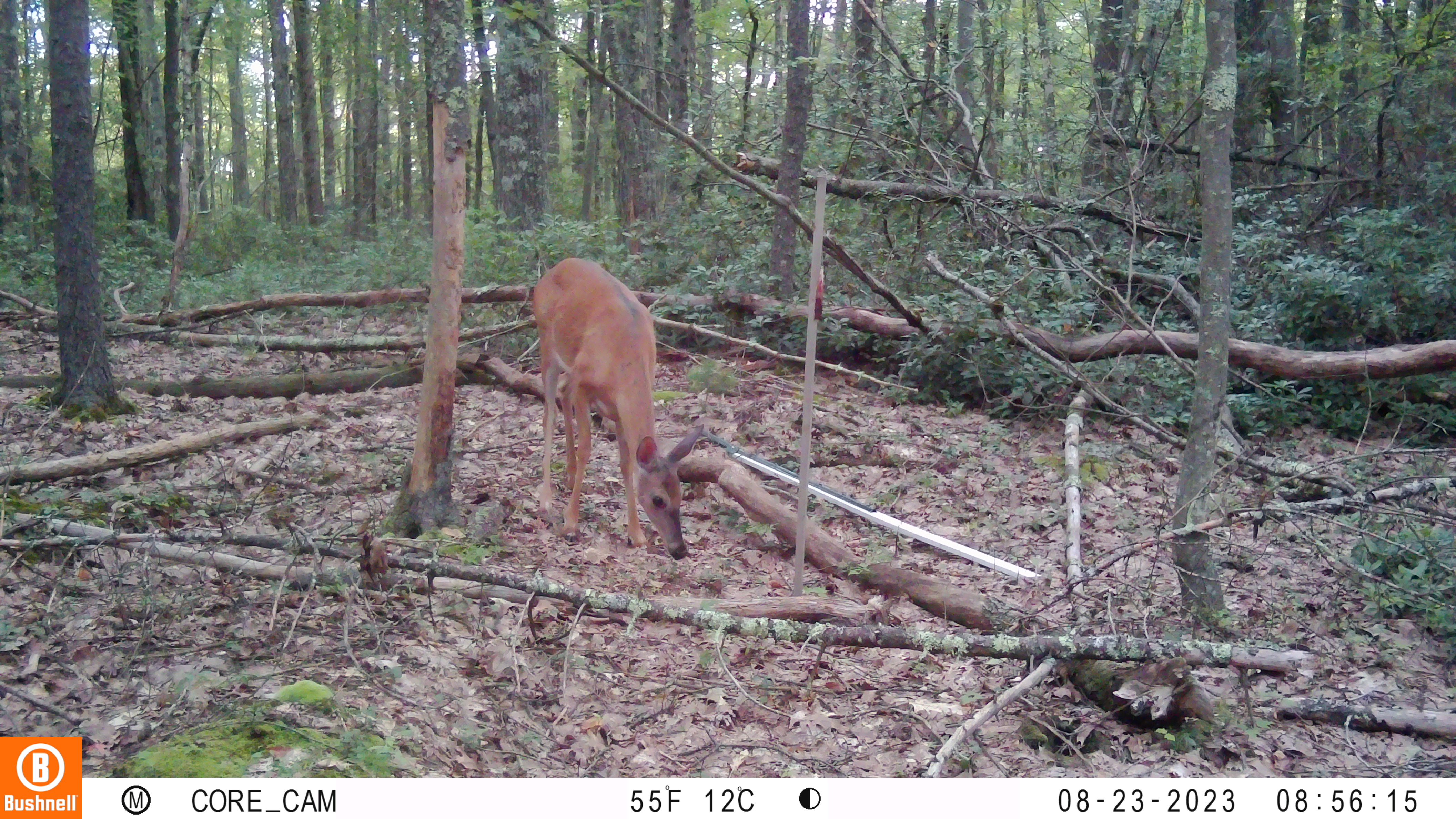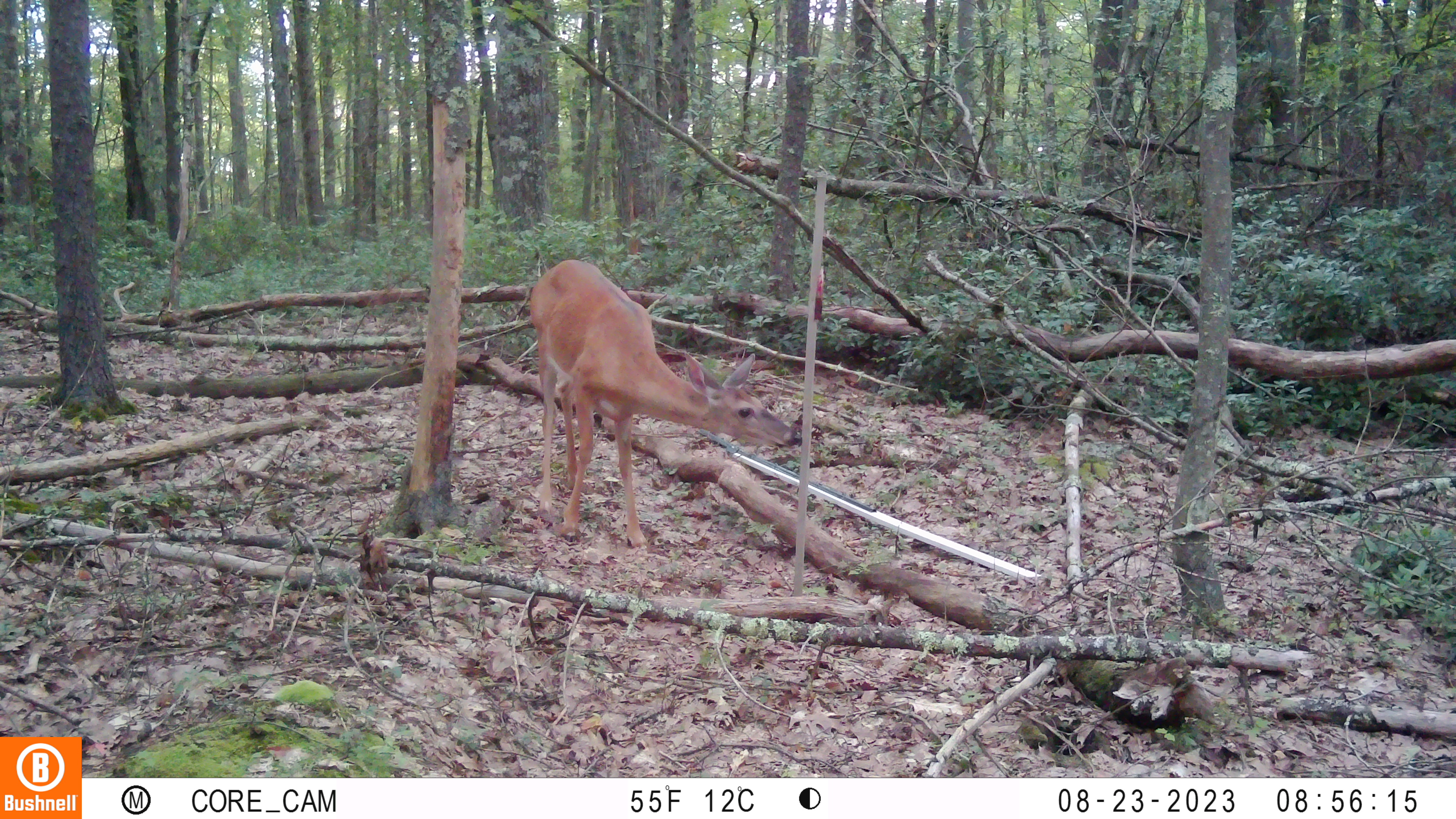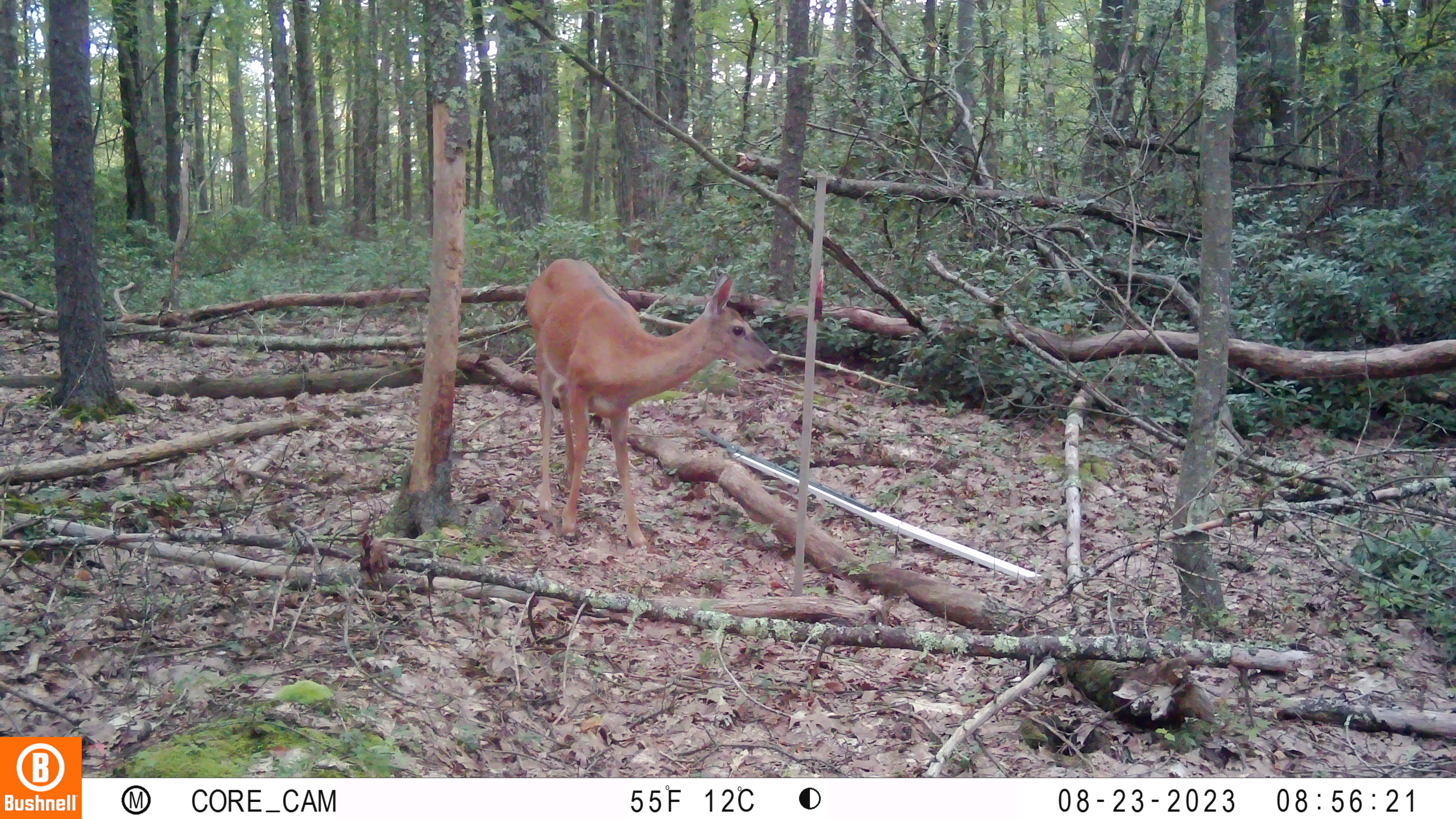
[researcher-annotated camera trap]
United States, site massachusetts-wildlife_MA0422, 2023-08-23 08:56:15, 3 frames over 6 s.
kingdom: Animalia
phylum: Chordata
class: Mammalia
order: Artiodactyla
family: Cervidae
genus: Odocoileus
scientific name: Odocoileus virginianus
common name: white-tailed deer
White-tailed deer (Odocoileus virginianus).